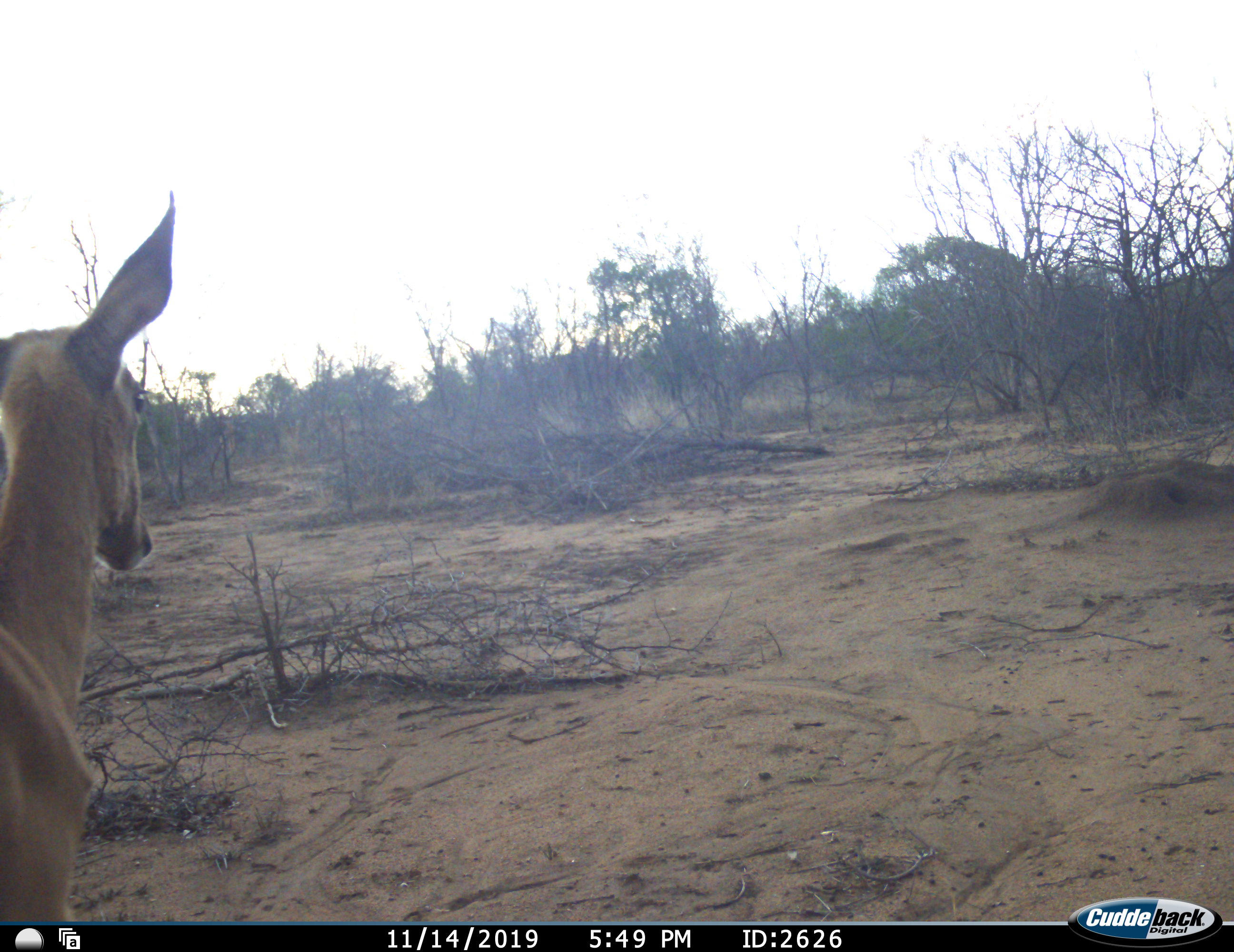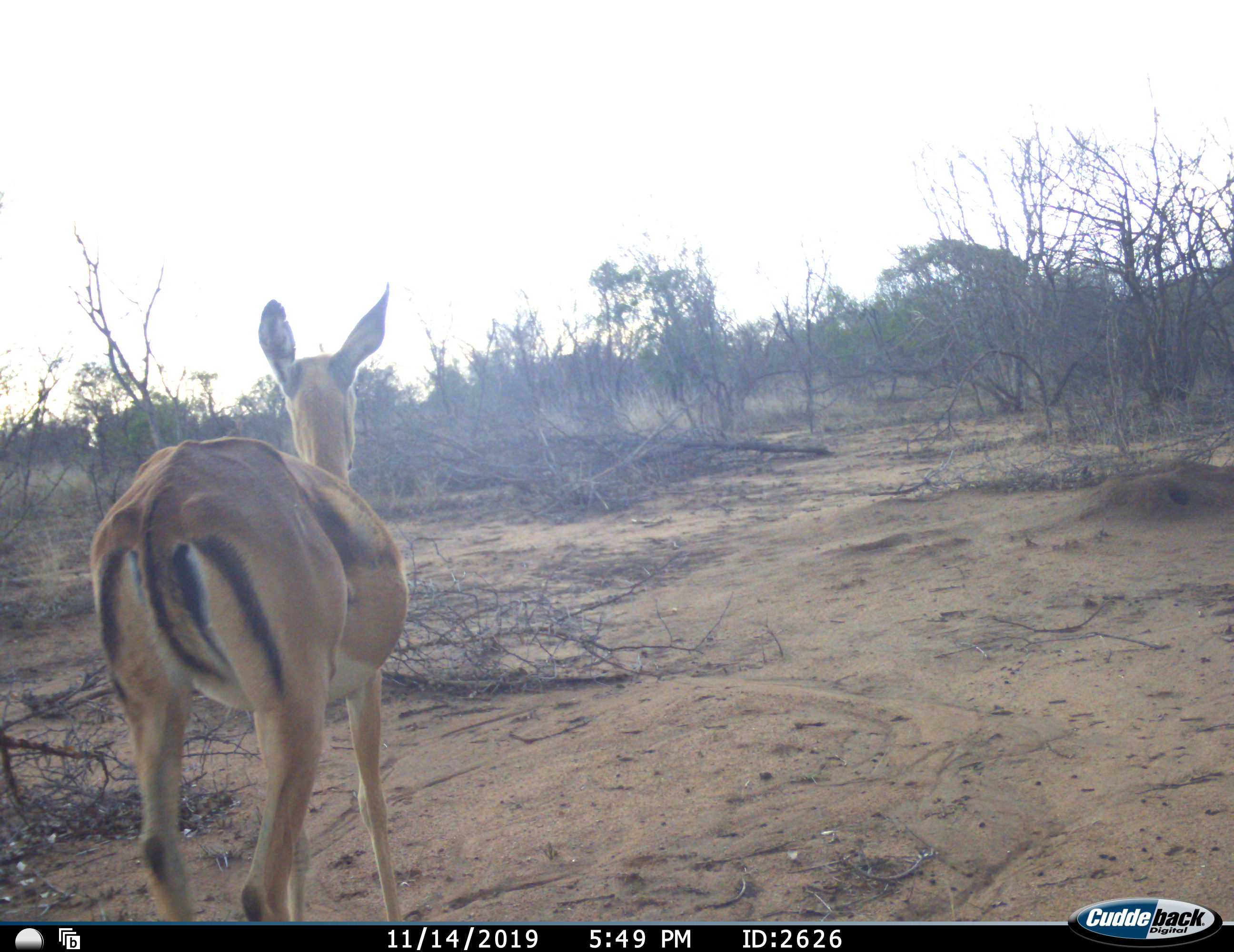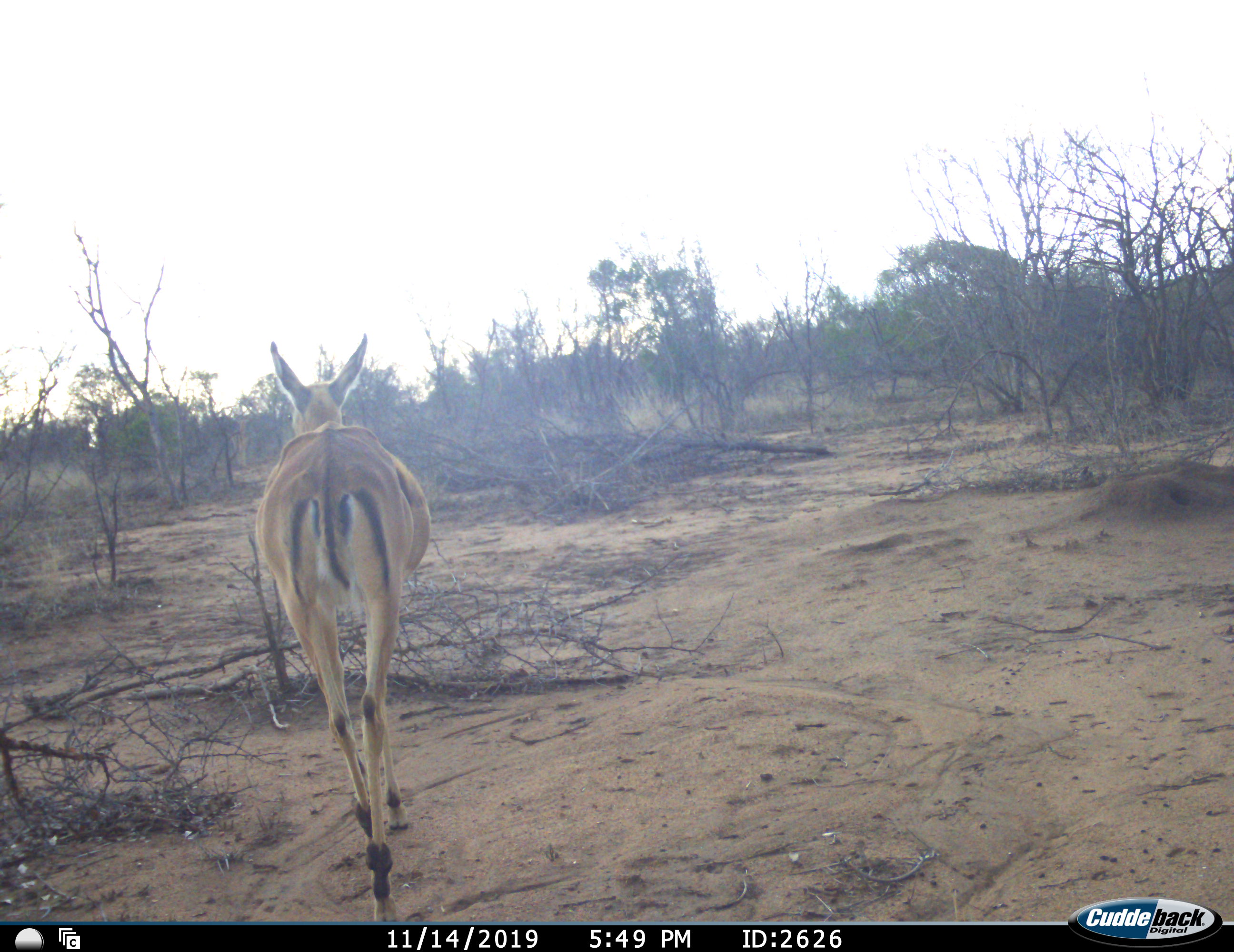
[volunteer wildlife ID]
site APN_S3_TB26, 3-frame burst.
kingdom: Animalia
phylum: Chordata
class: Mammalia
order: Artiodactyla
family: Bovidae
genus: Aepyceros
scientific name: Aepyceros melampus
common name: impala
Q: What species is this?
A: Impala (Aepyceros melampus).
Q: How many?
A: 1.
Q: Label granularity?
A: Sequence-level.